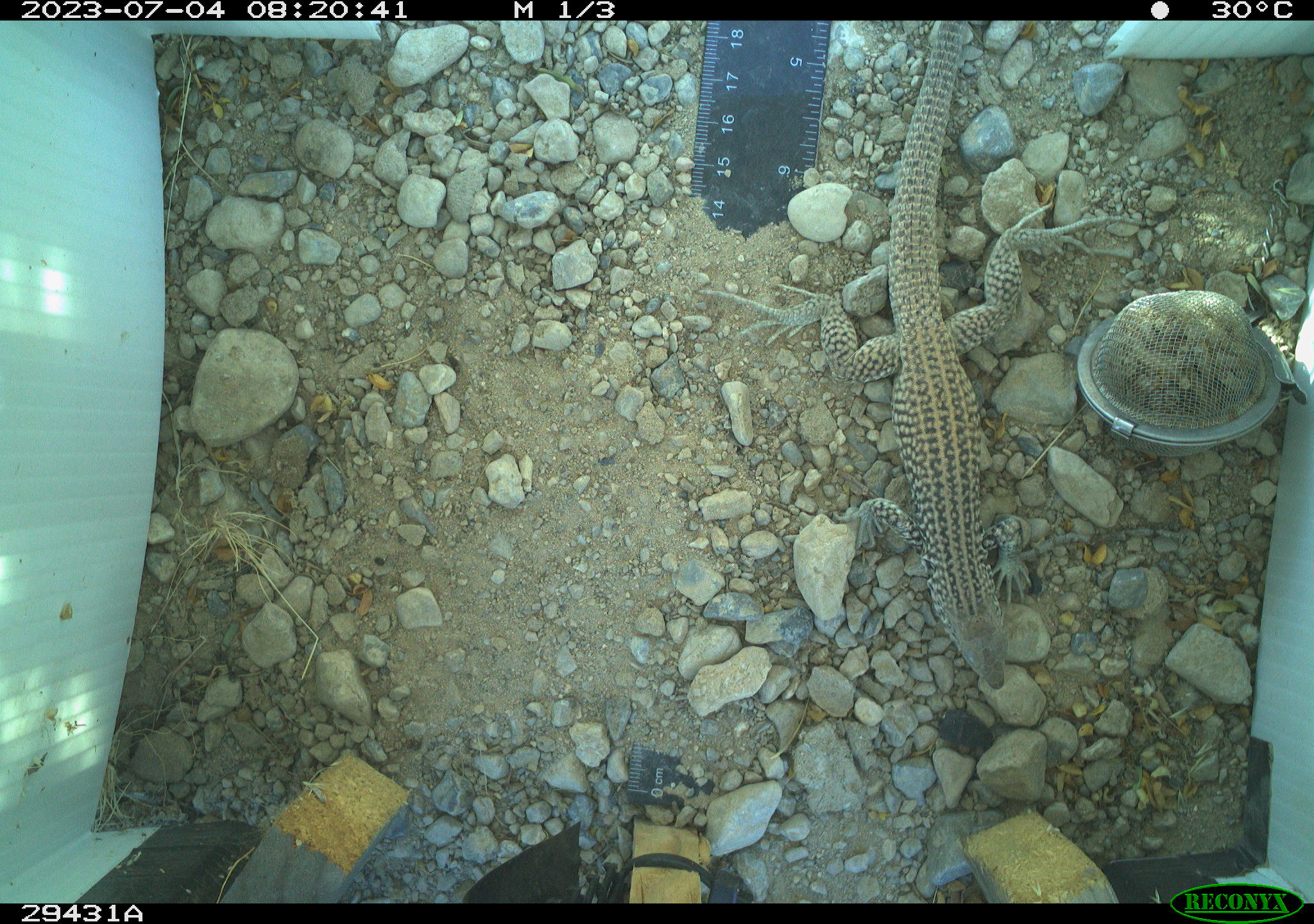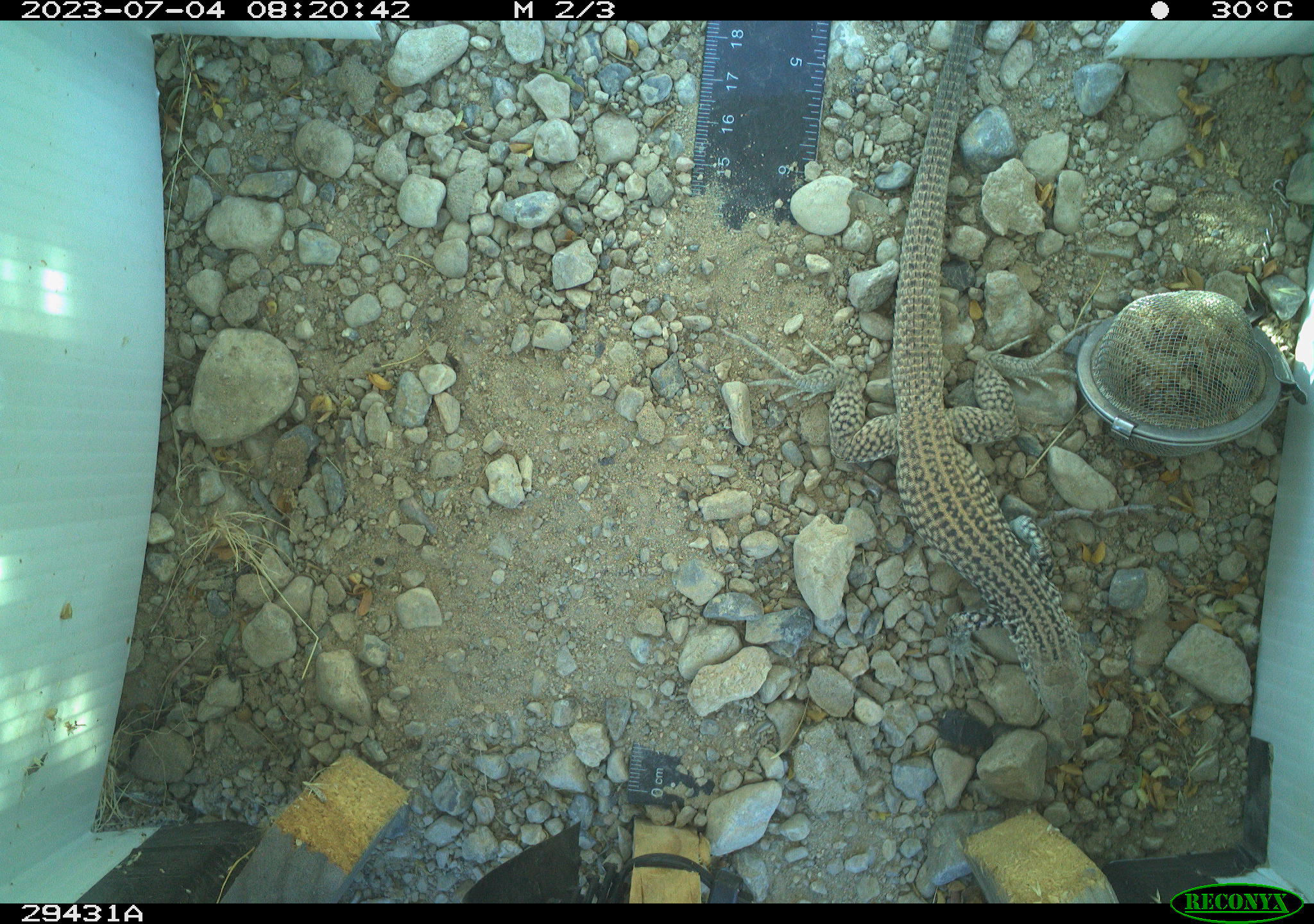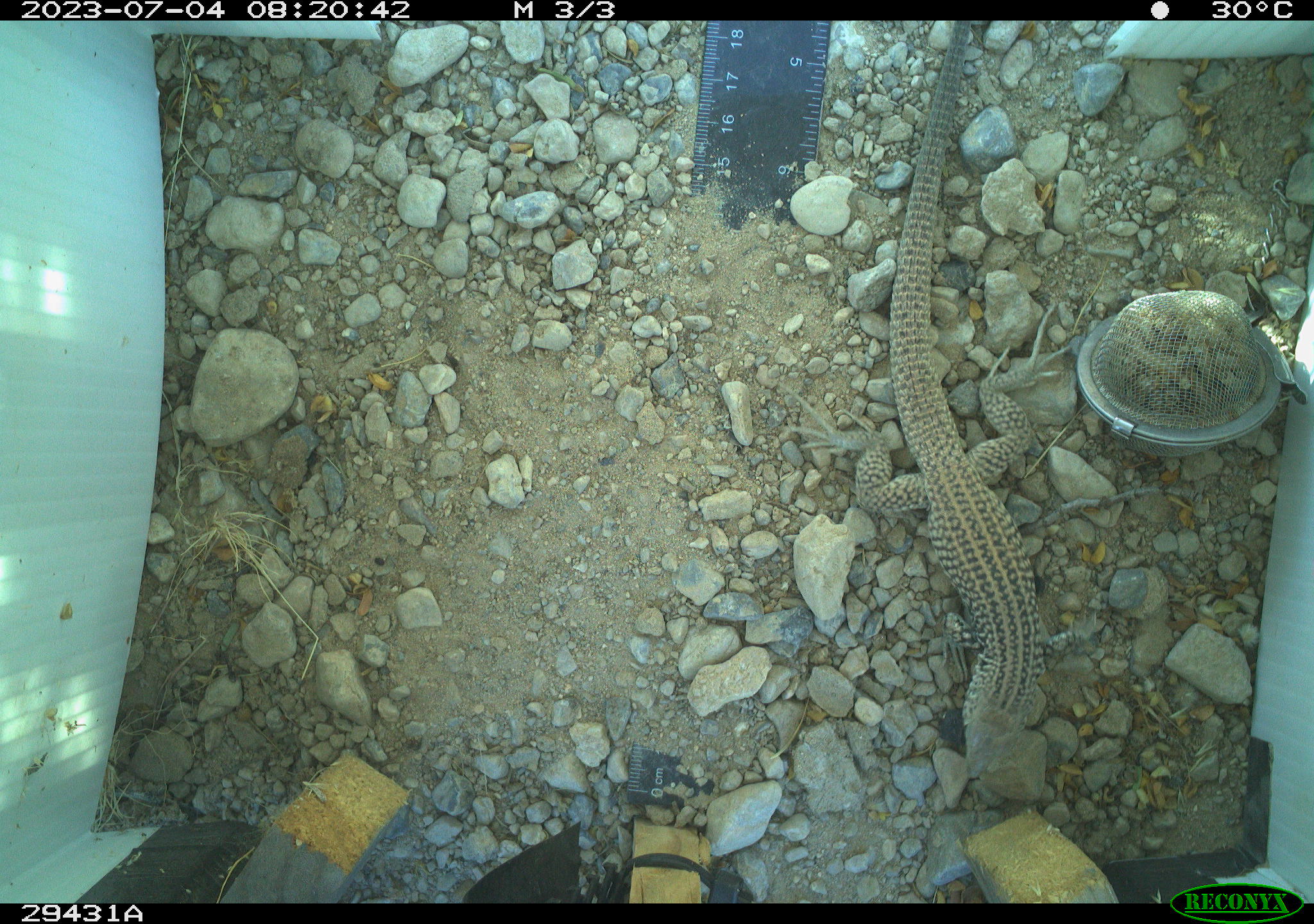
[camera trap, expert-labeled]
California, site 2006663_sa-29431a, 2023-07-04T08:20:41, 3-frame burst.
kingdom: Animalia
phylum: Chordata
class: Reptilia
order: Squamata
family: Teiidae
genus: Aspidoscelis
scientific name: Aspidoscelis tigris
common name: western whiptail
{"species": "western whiptail (Aspidoscelis tigris)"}